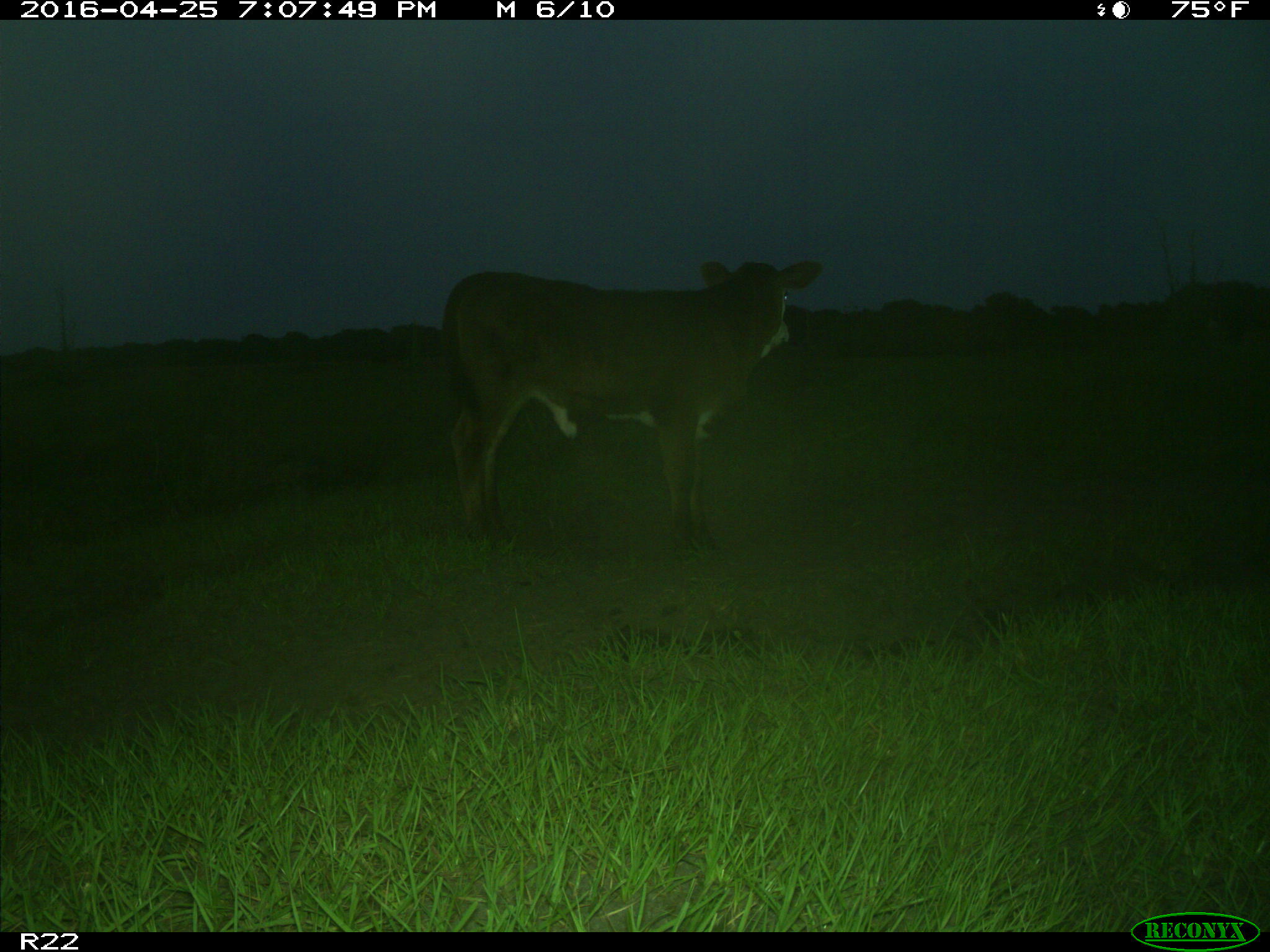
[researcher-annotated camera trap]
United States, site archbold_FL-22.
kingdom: Animalia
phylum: Chordata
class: Mammalia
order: Artiodactyla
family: Bovidae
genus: Bos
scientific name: Bos taurus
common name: domestic cow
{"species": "Bos taurus (domestic cow)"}